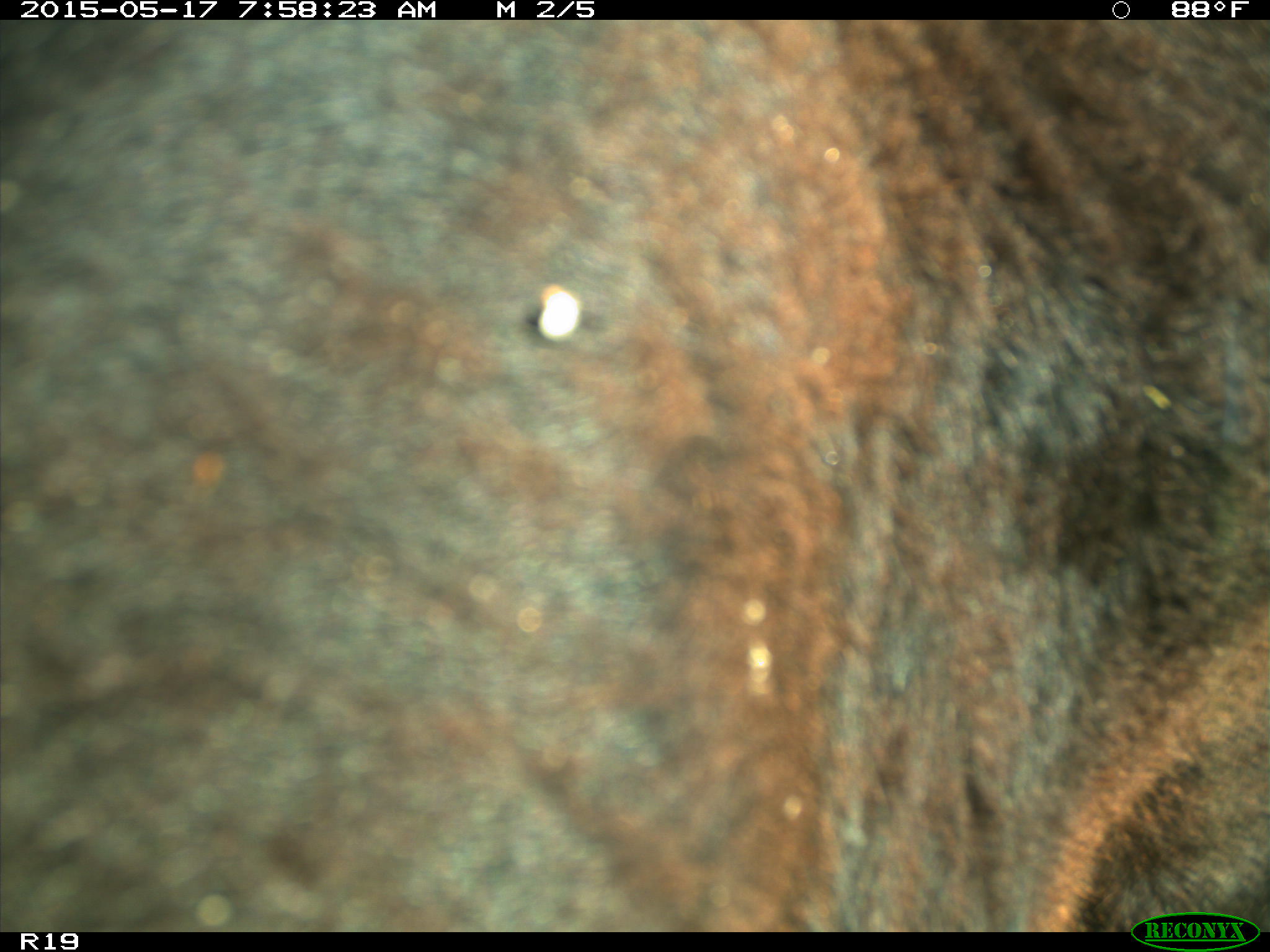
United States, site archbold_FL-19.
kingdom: Animalia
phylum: Chordata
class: Mammalia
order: Artiodactyla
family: Bovidae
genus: Bos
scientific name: Bos taurus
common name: domestic cow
Bos taurus (domestic cow).